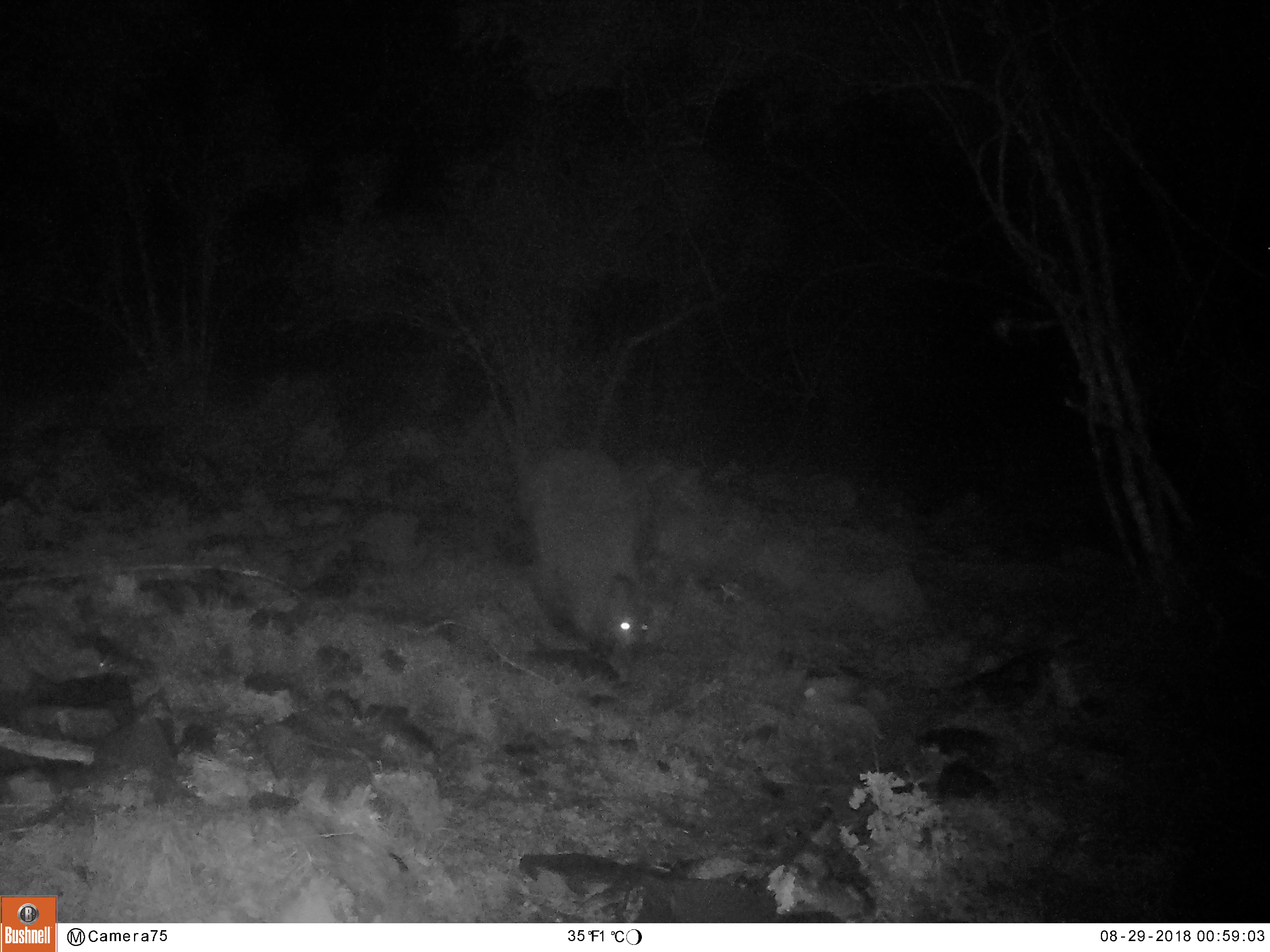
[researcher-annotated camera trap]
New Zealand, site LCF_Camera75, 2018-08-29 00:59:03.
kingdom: Animalia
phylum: Chordata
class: Mammalia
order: Diprotodontia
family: Macropodidae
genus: Notamacropus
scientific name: Notamacropus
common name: wallaby